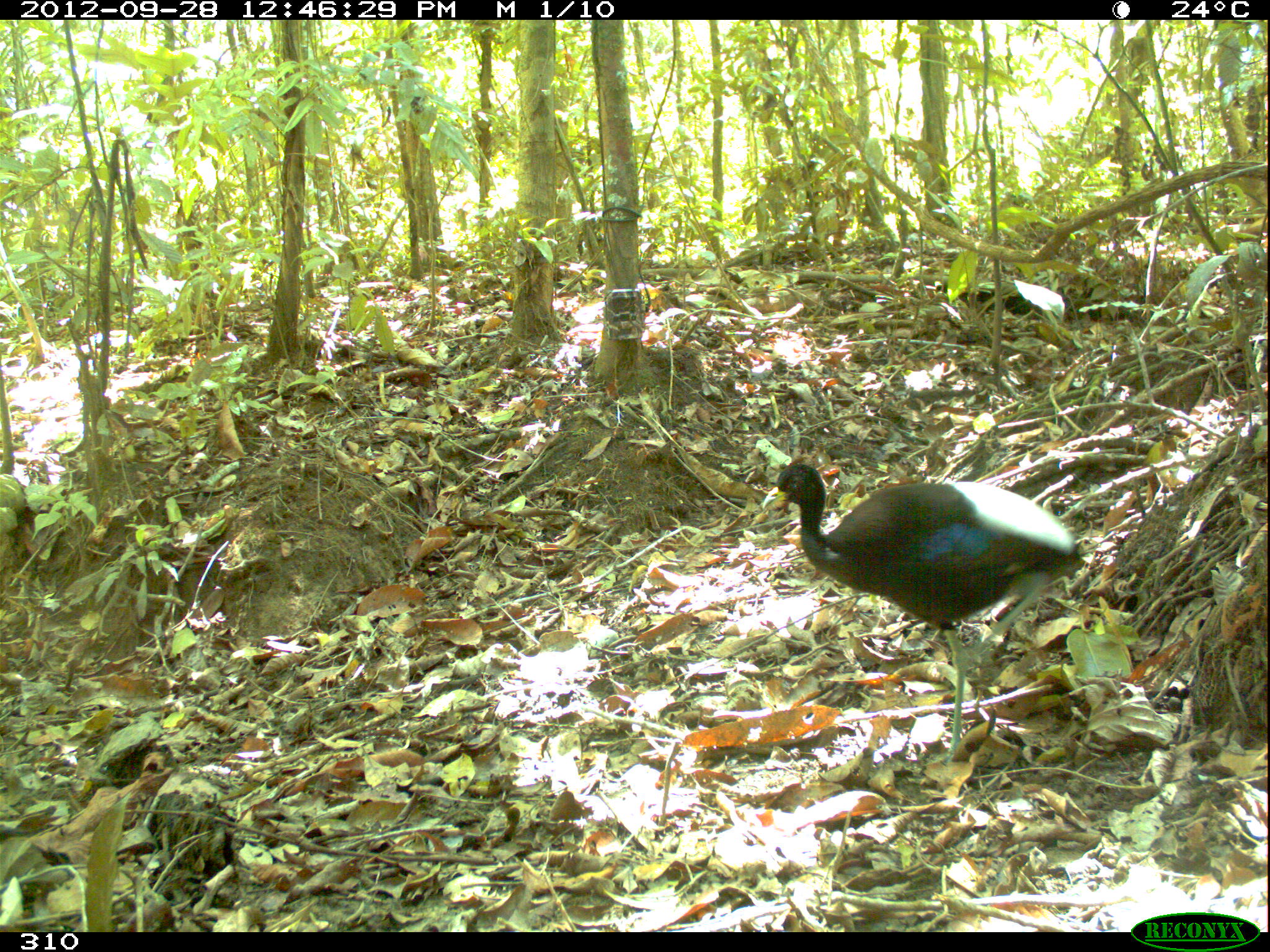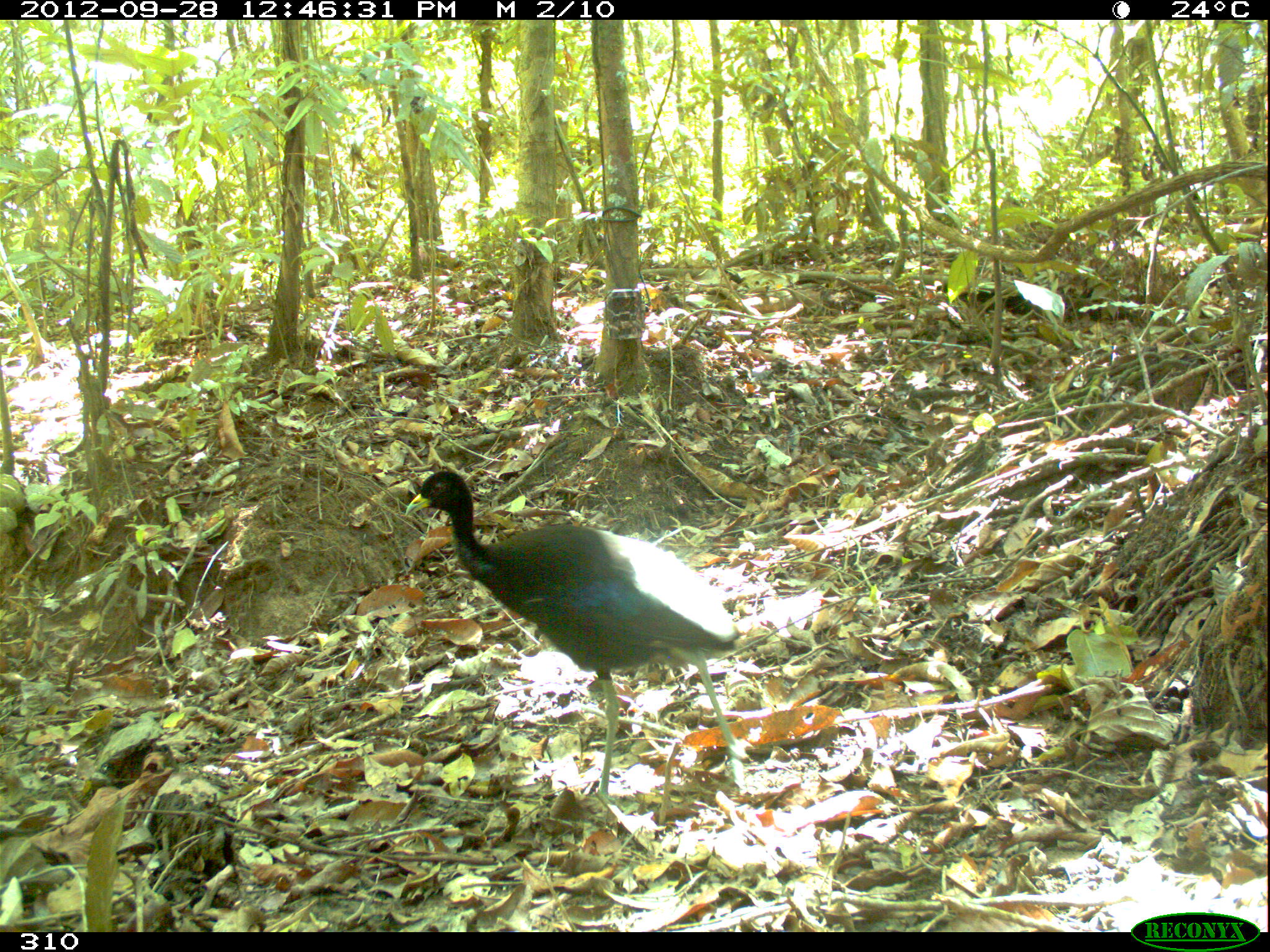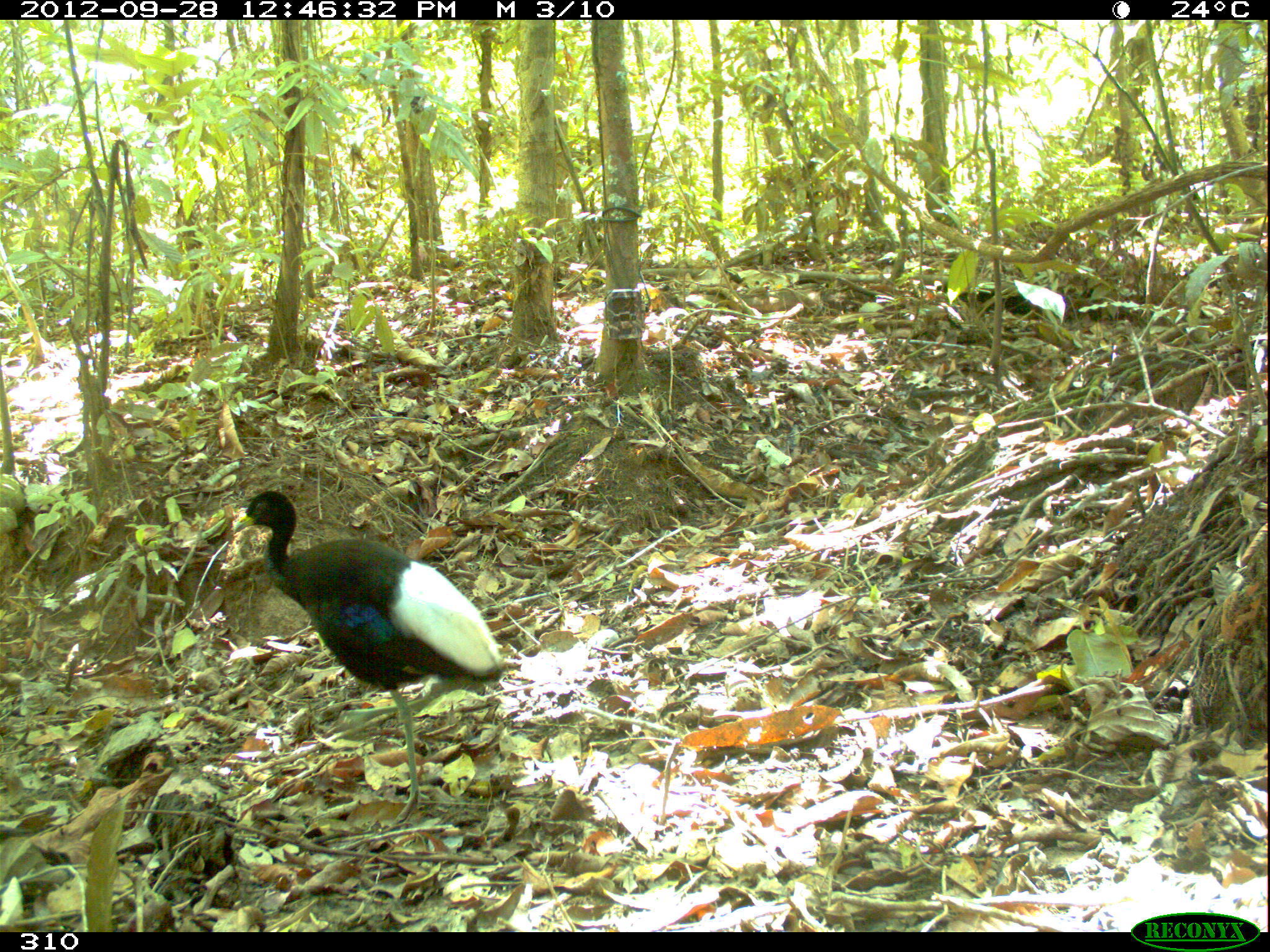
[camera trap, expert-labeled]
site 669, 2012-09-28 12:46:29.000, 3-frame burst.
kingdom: Animalia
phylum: Chordata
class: Aves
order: Gruiformes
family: Psophiidae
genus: Psophia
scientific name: Psophia leucoptera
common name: pale-winged trumpeter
Psophia leucoptera (pale-winged trumpeter).